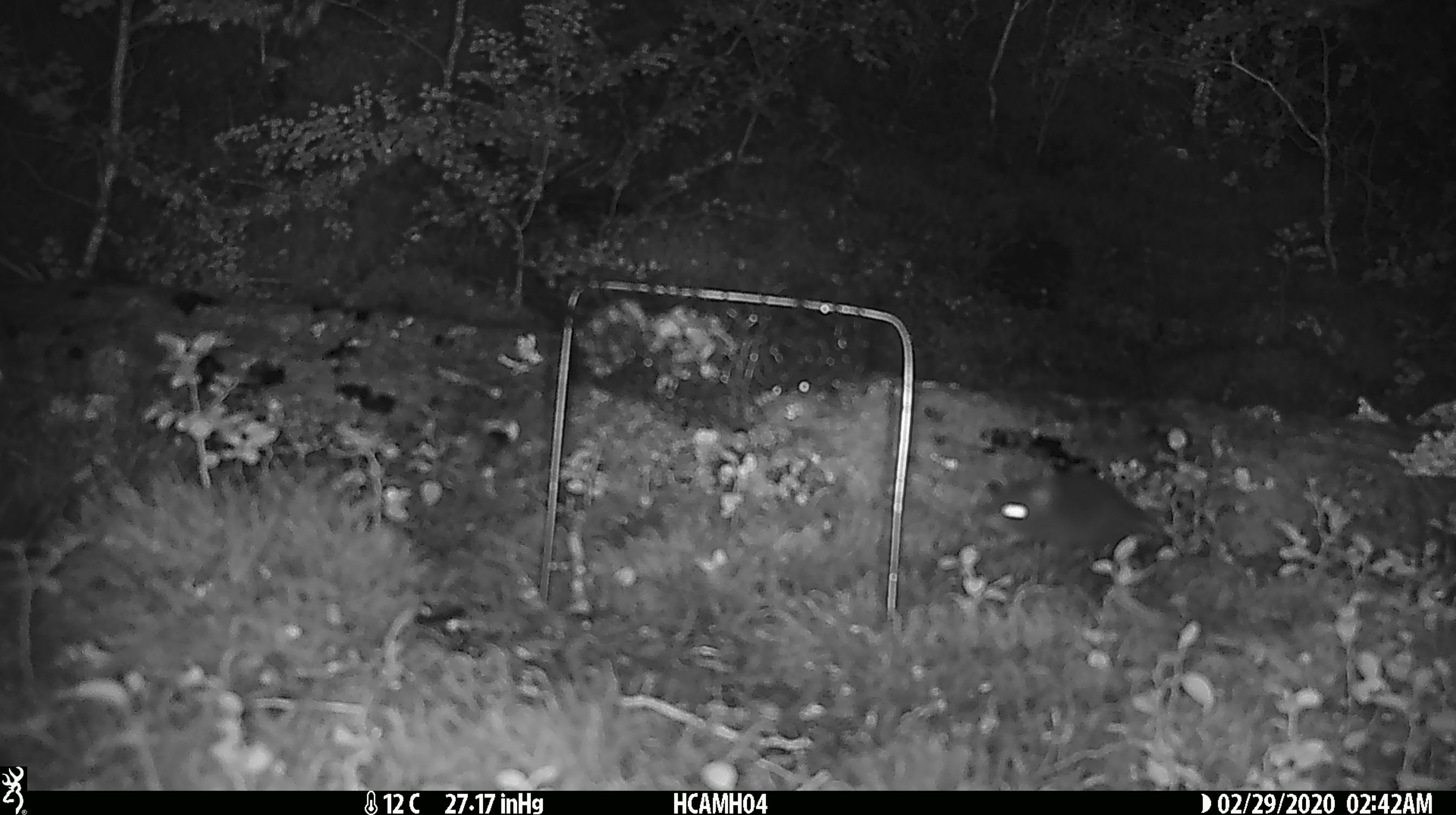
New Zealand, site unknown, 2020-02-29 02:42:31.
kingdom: Animalia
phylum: Chordata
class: Mammalia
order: Rodentia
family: Muridae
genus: Mus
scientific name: Mus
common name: mouse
Mouse (Mus).